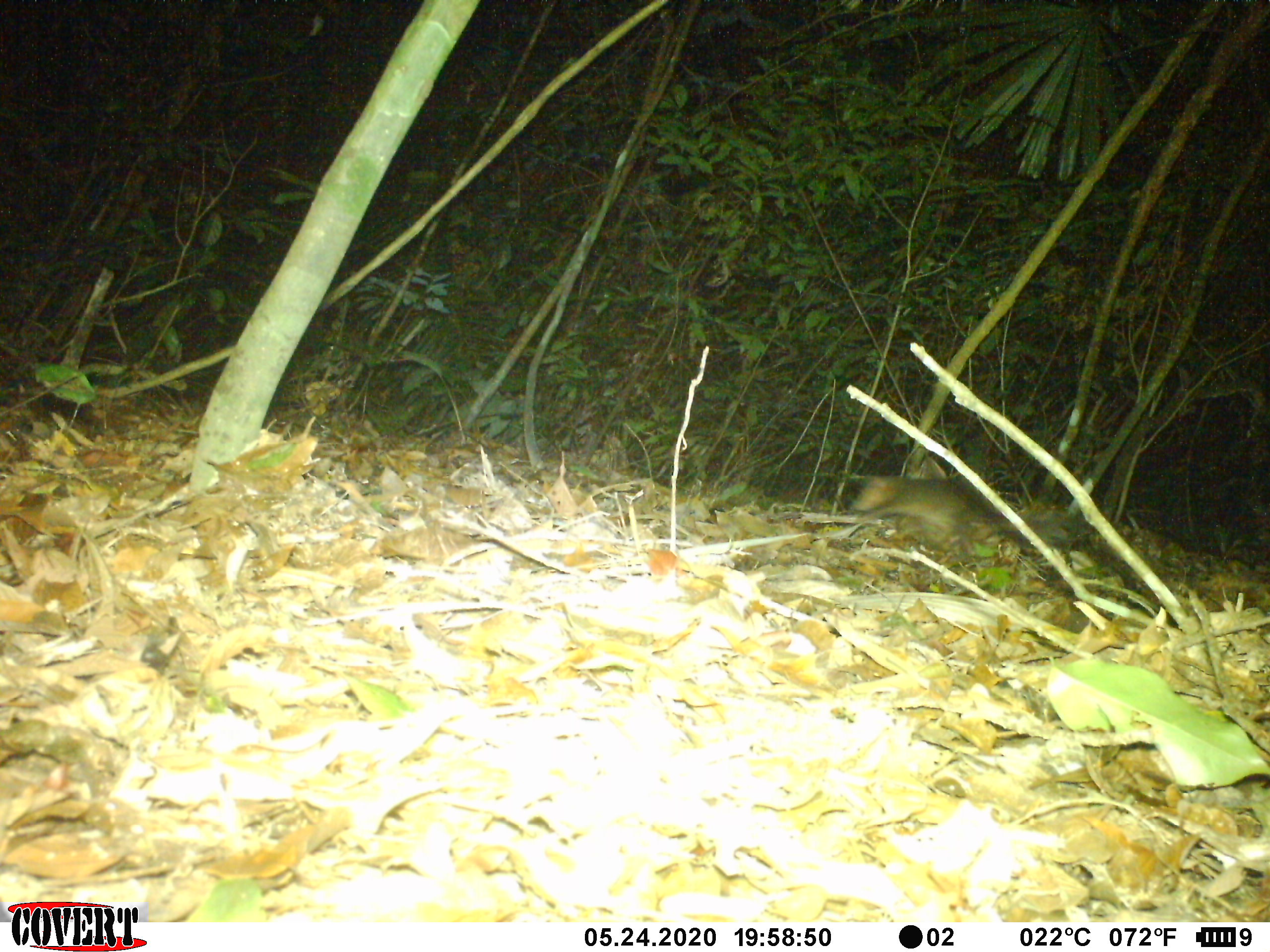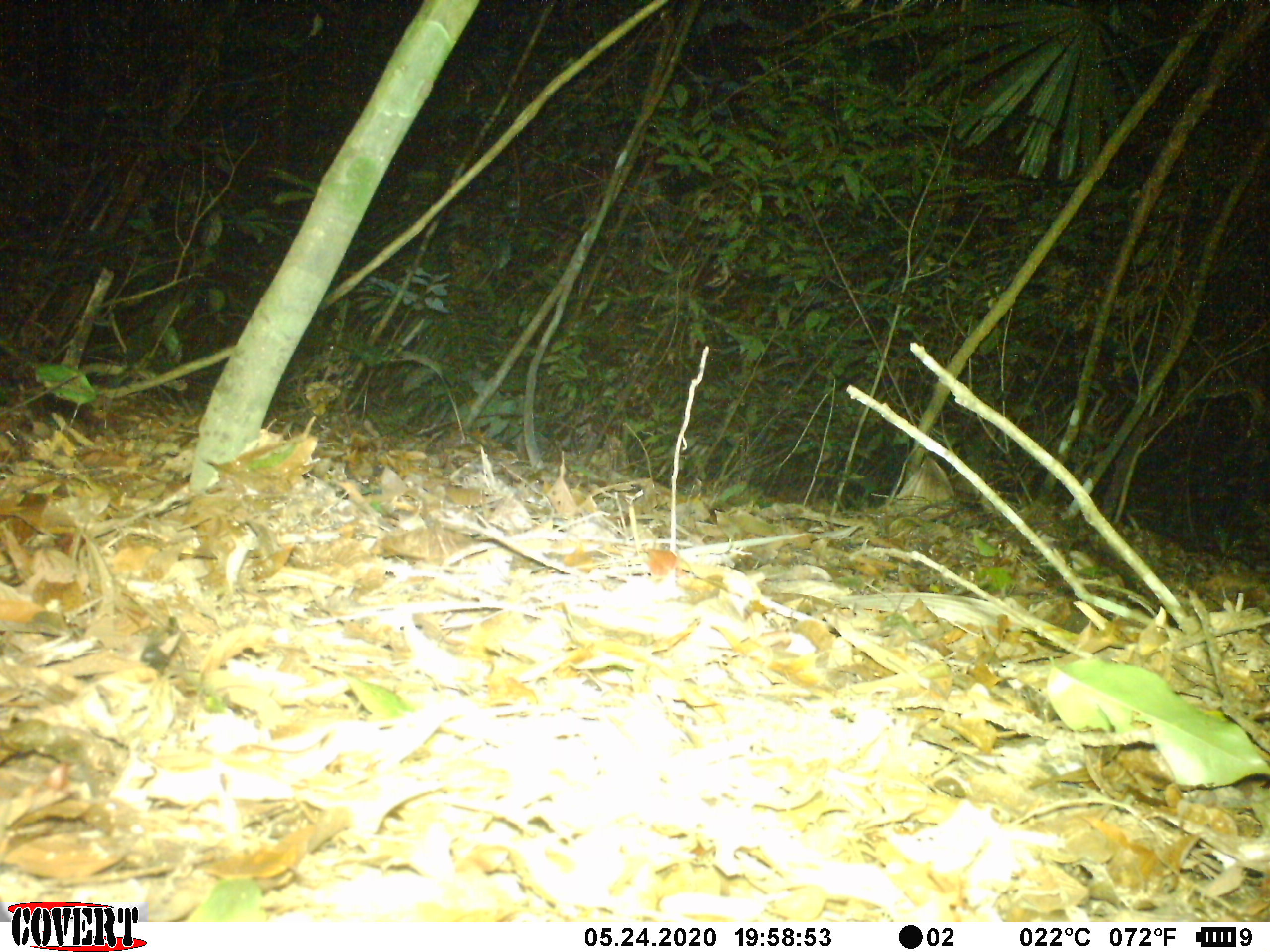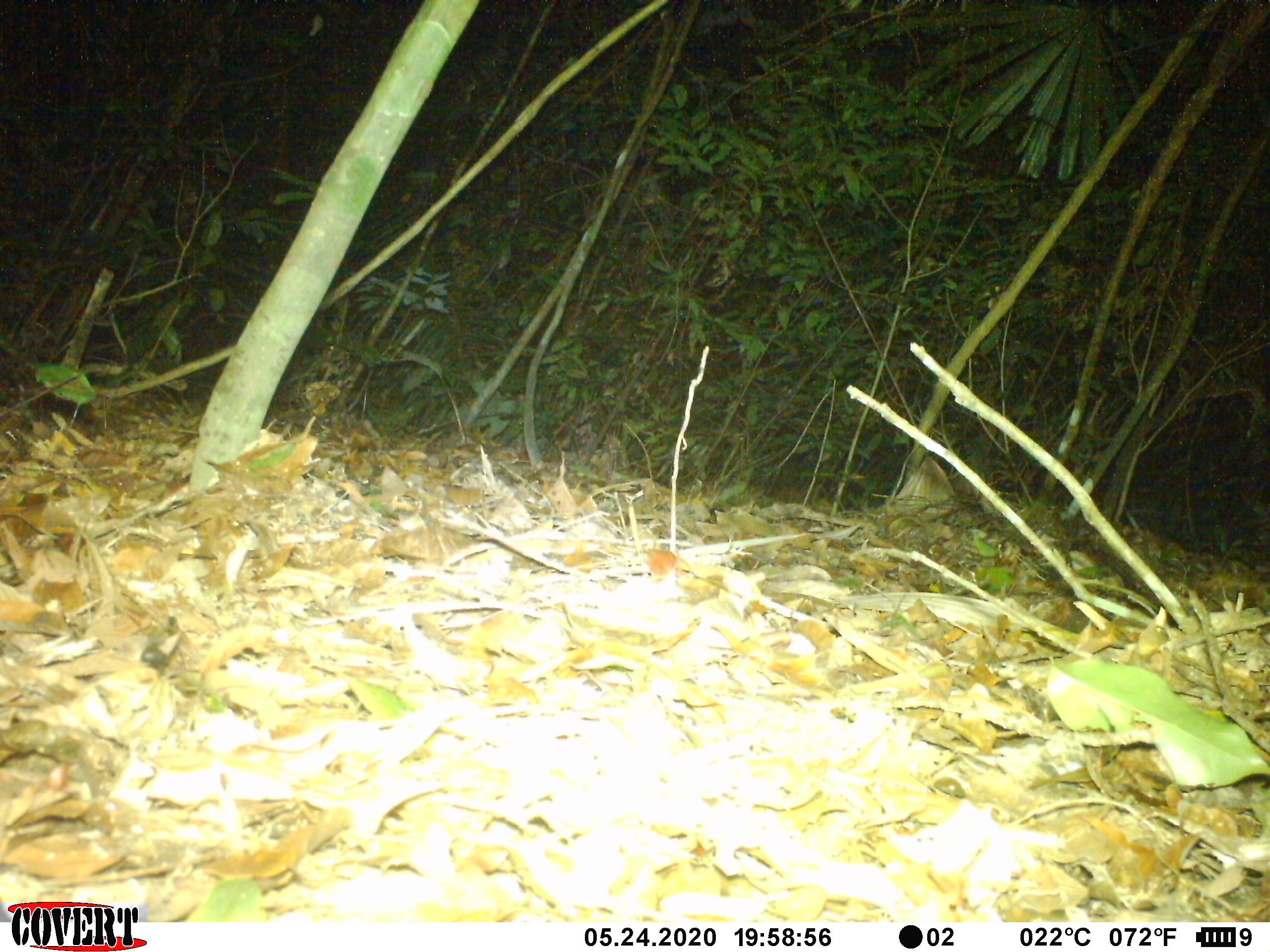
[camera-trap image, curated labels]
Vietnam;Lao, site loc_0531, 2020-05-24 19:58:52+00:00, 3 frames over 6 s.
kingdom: Animalia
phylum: Chordata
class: Mammalia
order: Carnivora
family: Mustelidae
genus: Melogale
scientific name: Melogale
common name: ferret badger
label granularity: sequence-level